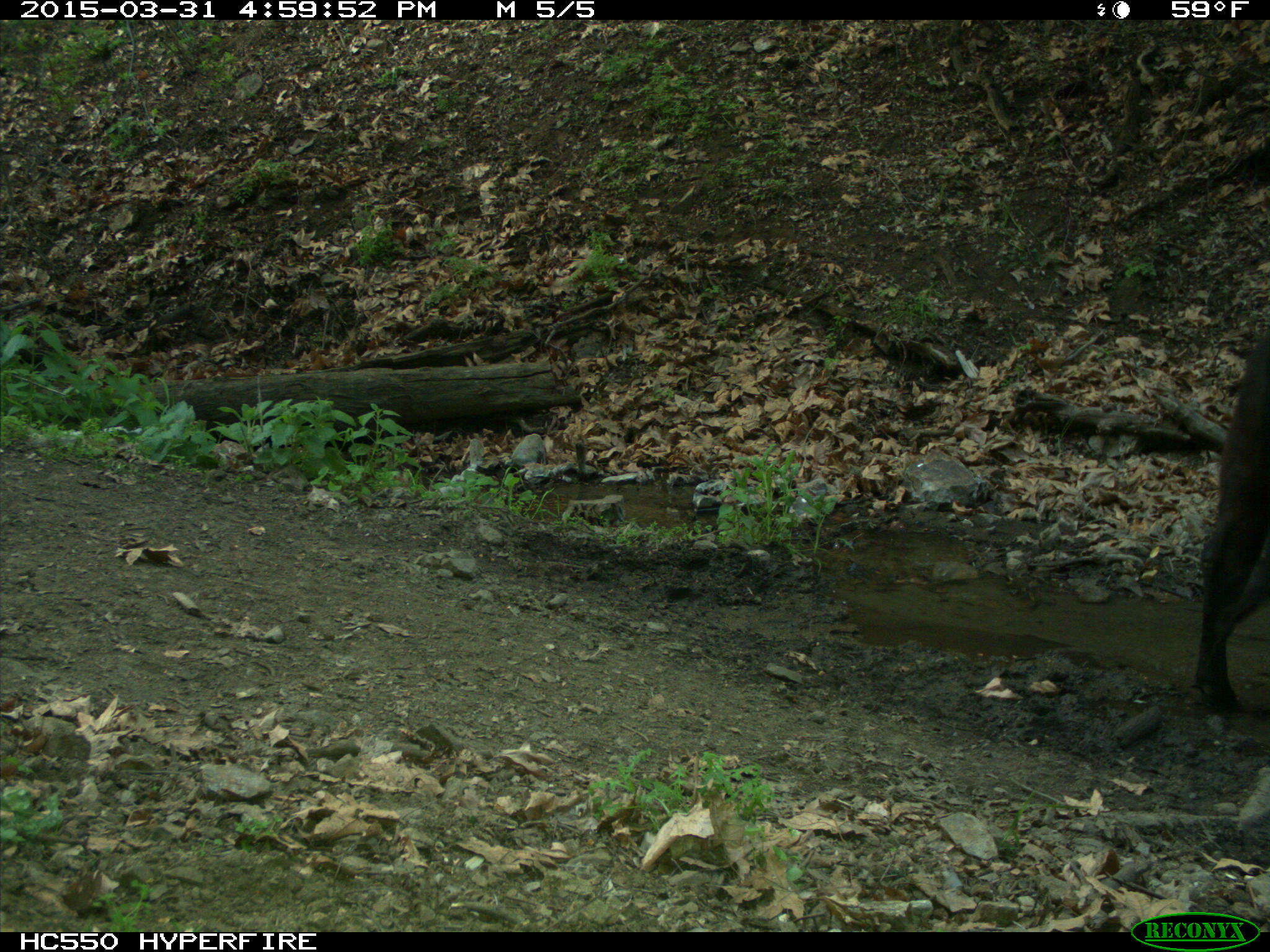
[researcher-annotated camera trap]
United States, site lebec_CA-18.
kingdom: Animalia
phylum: Chordata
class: Mammalia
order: Artiodactyla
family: Bovidae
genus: Bos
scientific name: Bos taurus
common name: domestic cow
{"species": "Bos taurus (domestic cow)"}